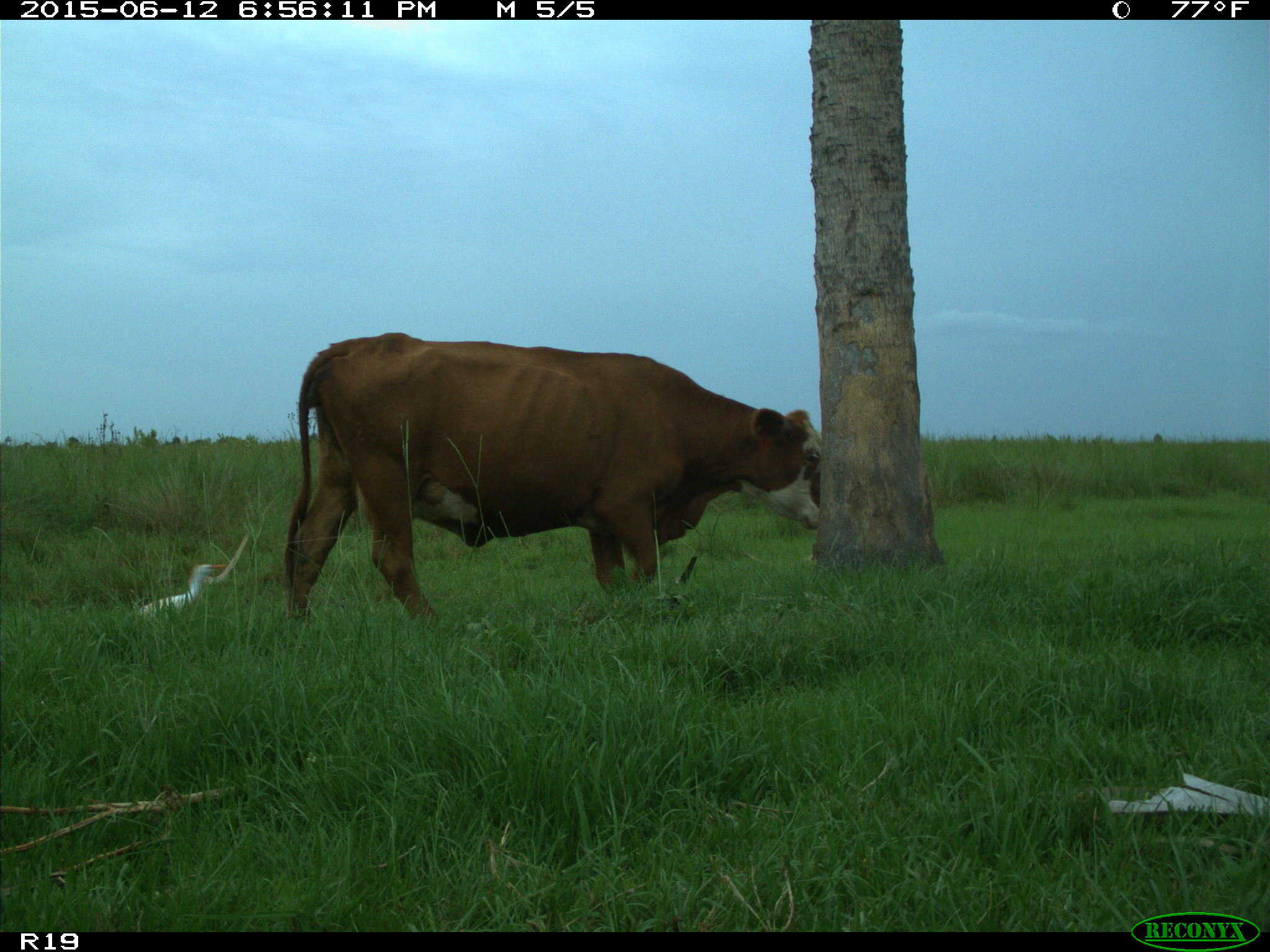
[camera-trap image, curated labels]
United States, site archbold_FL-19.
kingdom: Animalia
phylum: Chordata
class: Mammalia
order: Artiodactyla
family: Bovidae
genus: Bos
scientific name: Bos taurus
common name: domestic cow